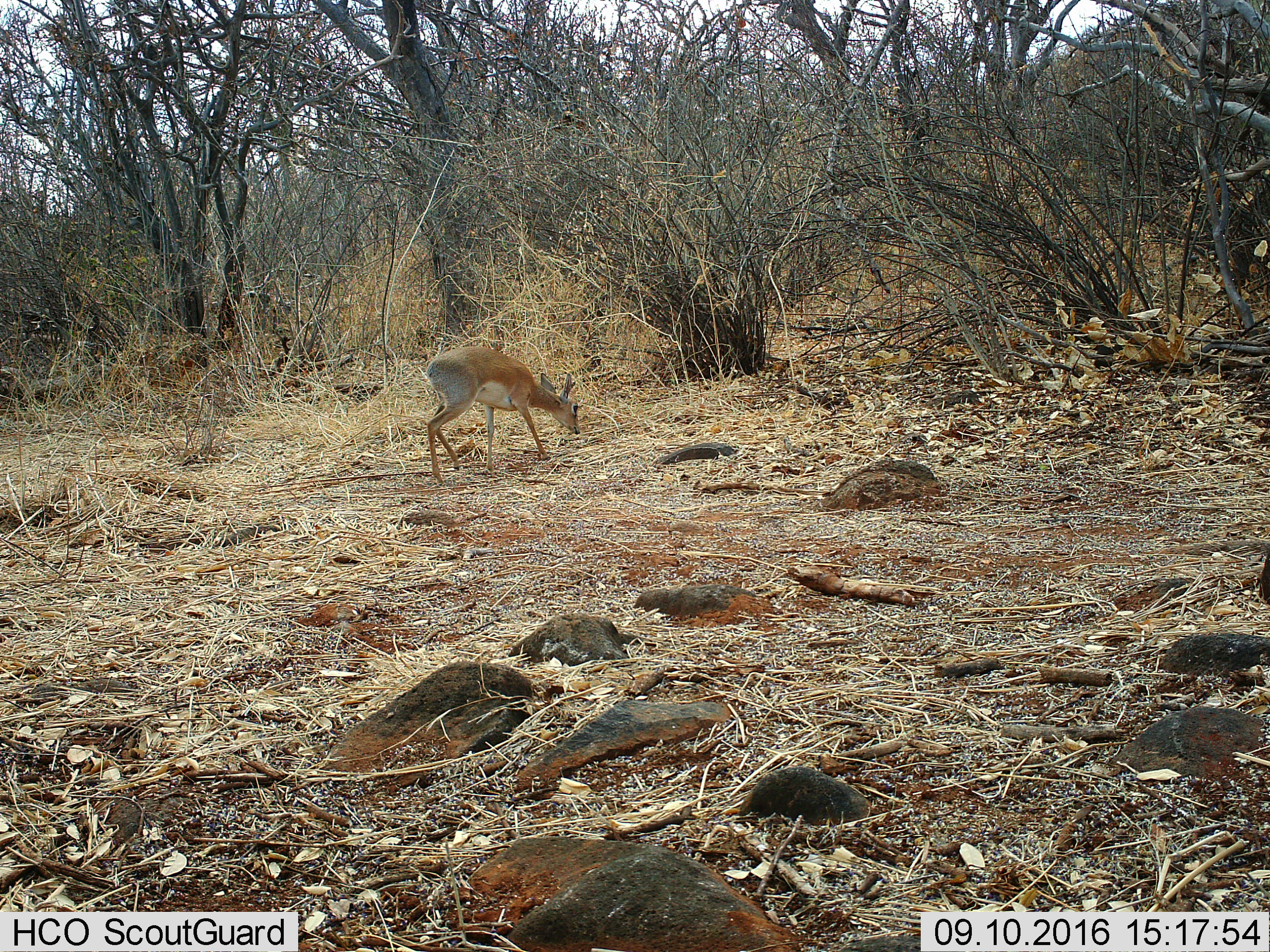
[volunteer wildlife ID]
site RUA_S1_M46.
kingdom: Animalia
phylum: Chordata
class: Mammalia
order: Artiodactyla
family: Bovidae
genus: Madoqua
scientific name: Madoqua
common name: dik-dik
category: dikdik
Dikdik (dik-dik) (Madoqua), count 1. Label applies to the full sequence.